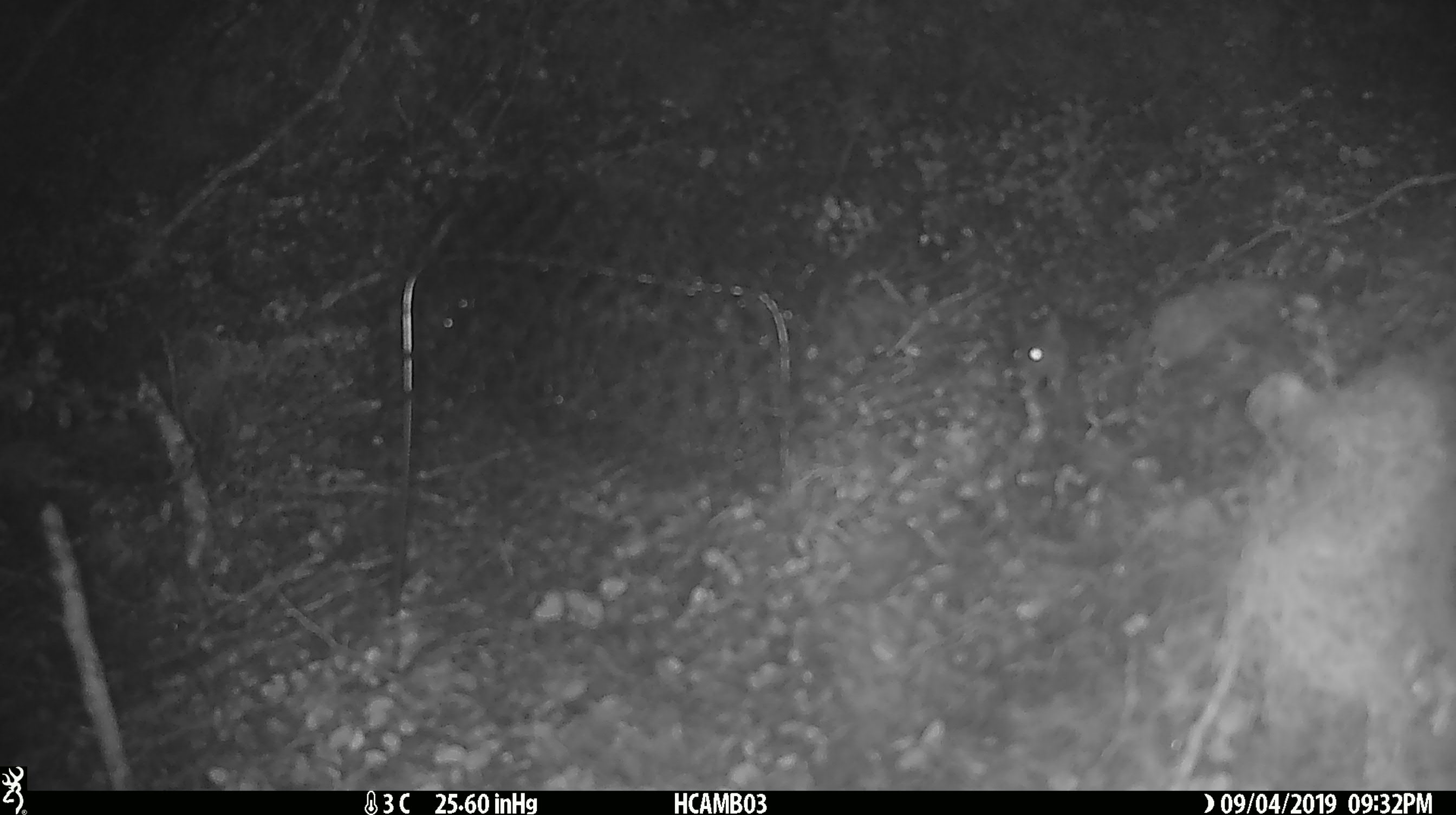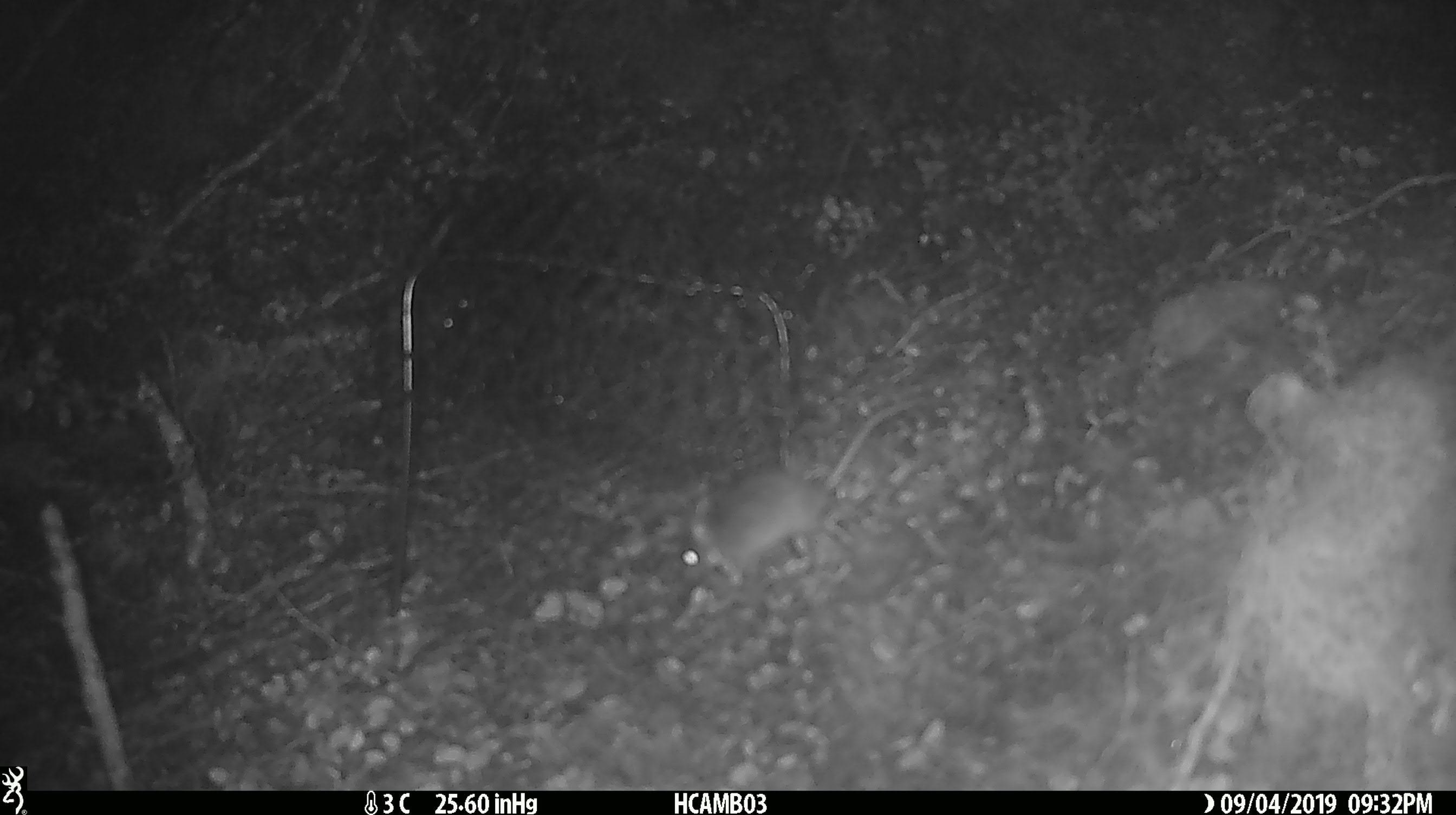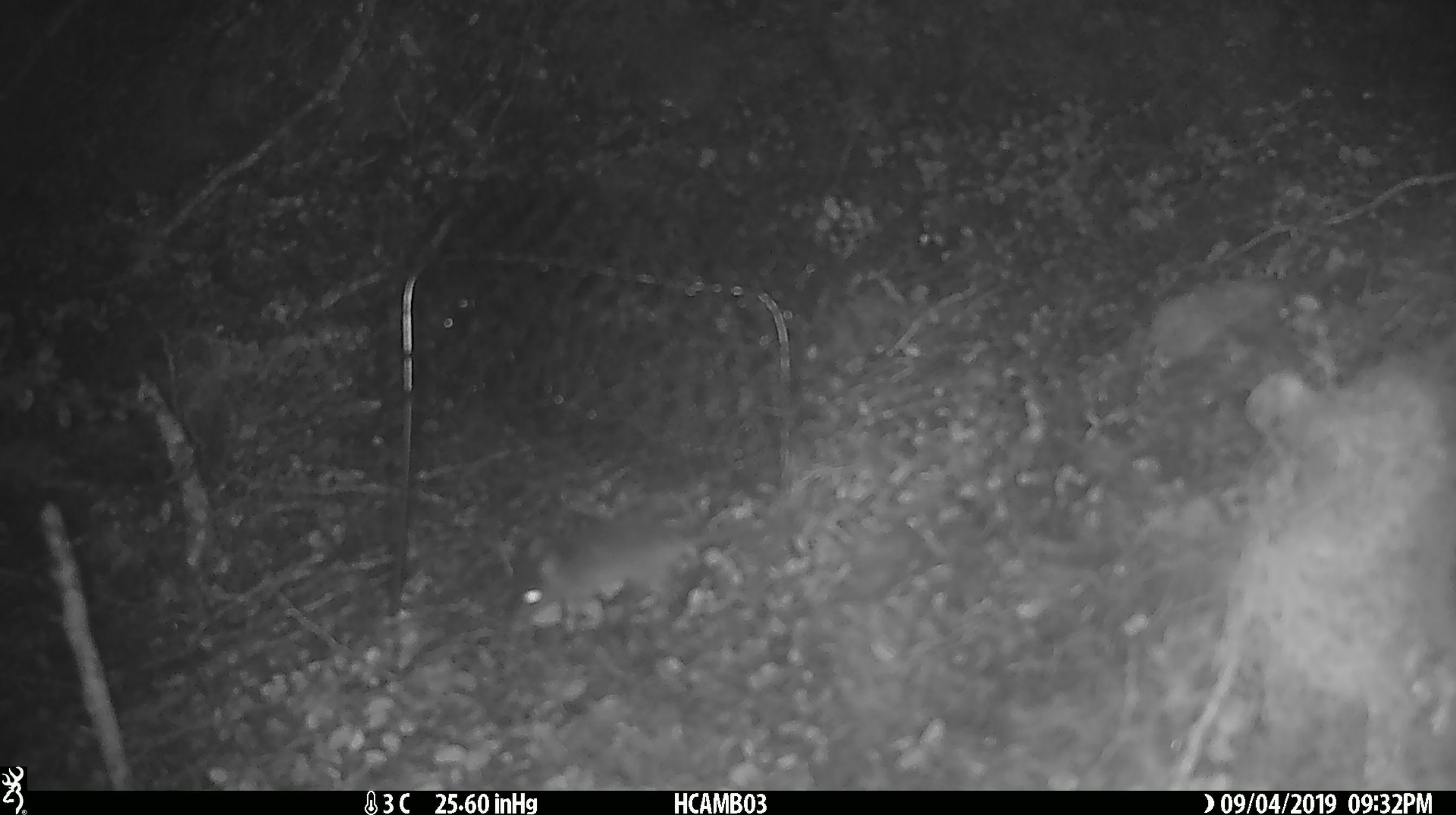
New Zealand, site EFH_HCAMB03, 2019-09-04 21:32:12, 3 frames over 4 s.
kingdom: Animalia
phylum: Chordata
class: Mammalia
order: Rodentia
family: Muridae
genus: Mus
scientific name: Mus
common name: mouse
Mouse (Mus).